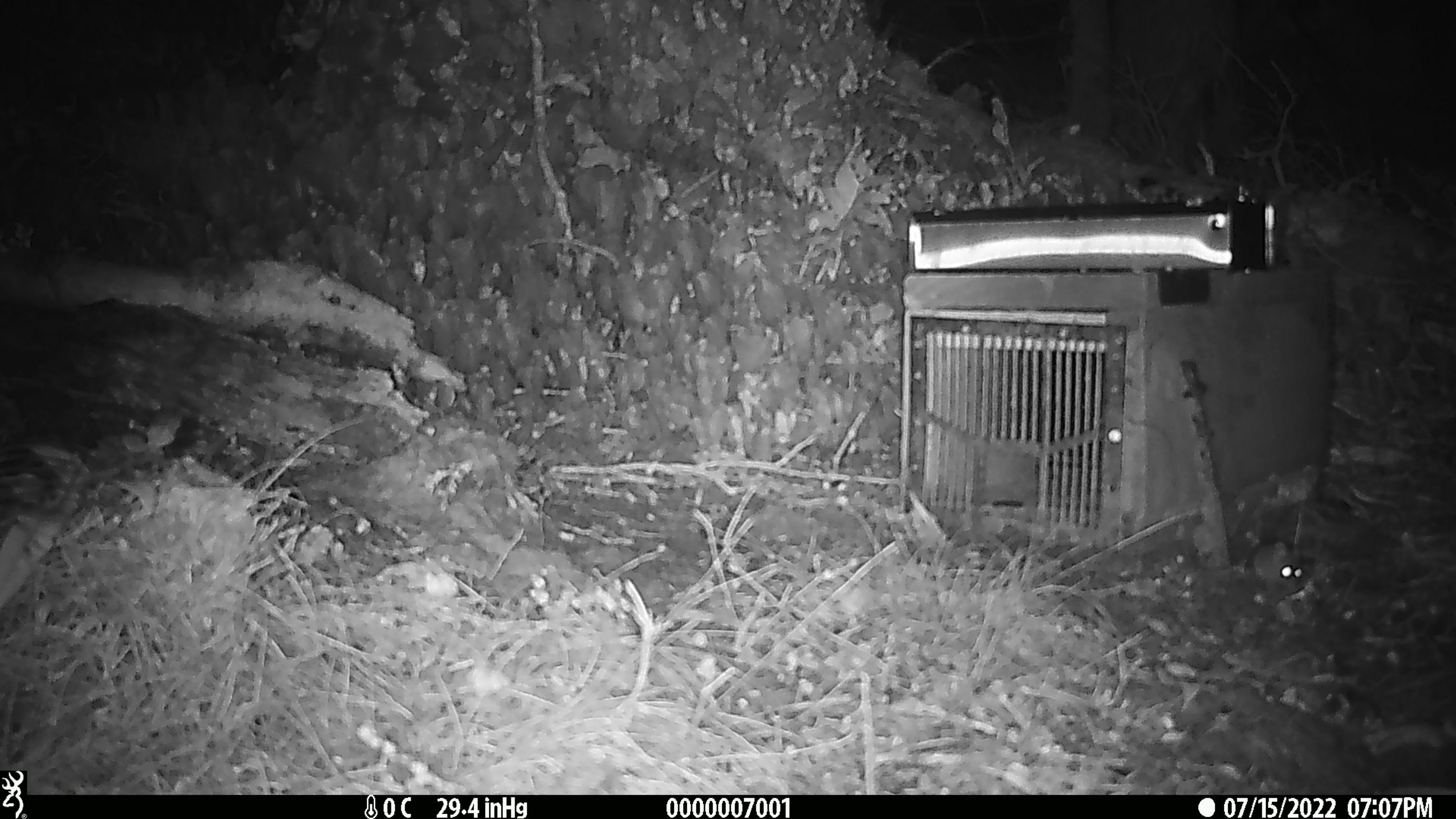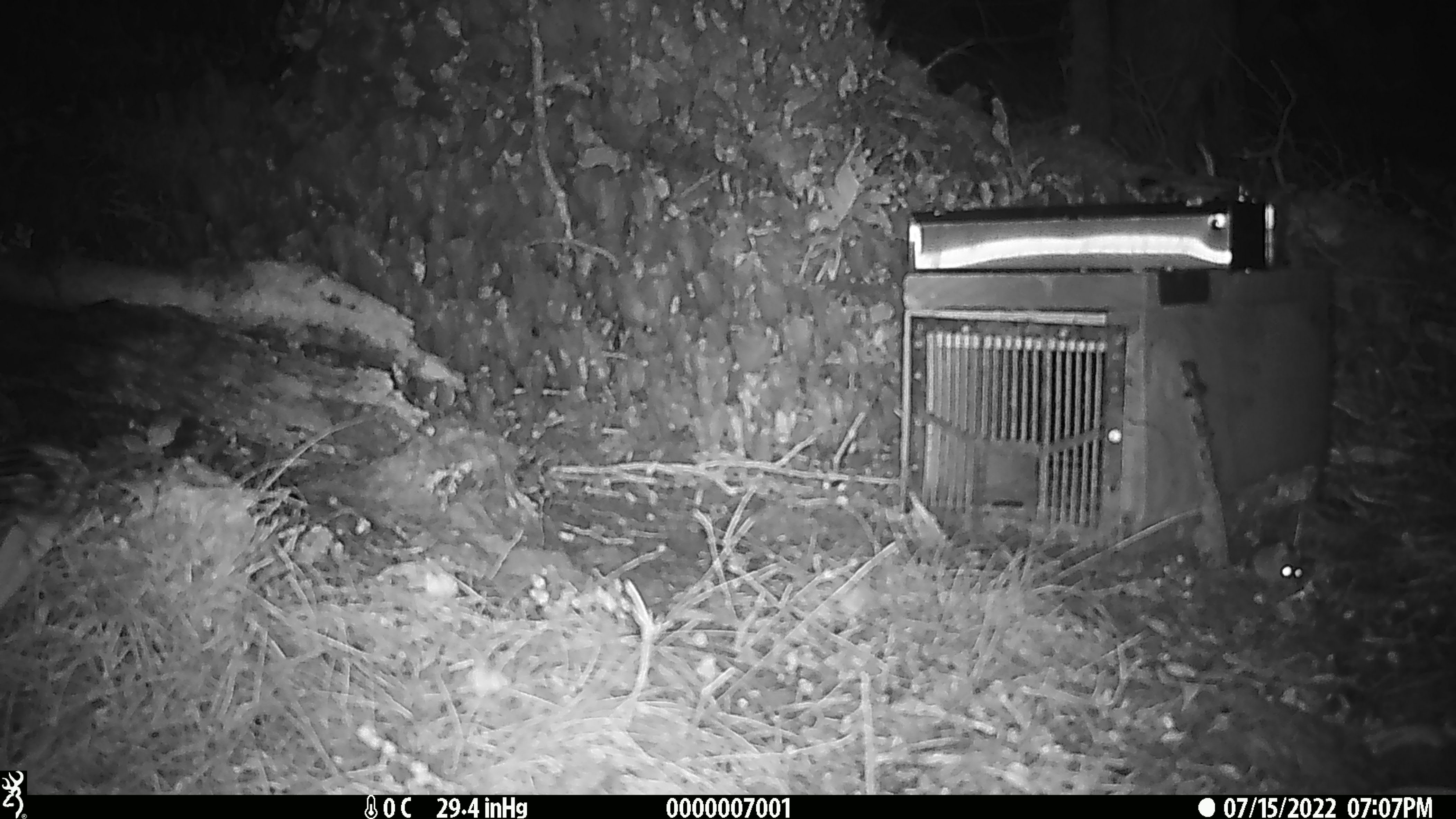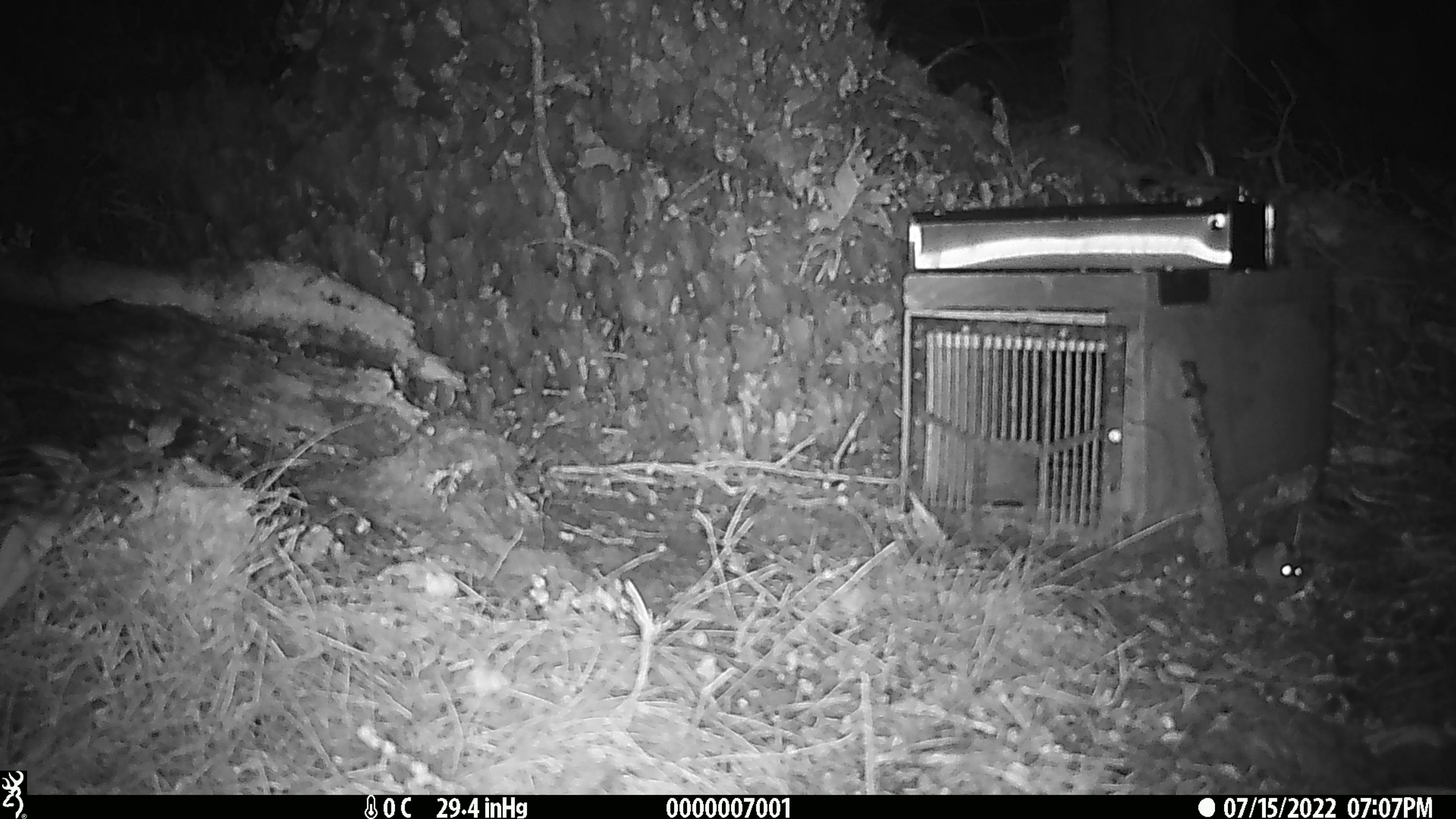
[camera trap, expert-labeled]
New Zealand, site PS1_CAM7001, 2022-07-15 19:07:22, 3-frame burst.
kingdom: Animalia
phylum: Chordata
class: Mammalia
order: Rodentia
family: Muridae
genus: Mus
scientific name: Mus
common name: mouse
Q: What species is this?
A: Mouse (Mus).